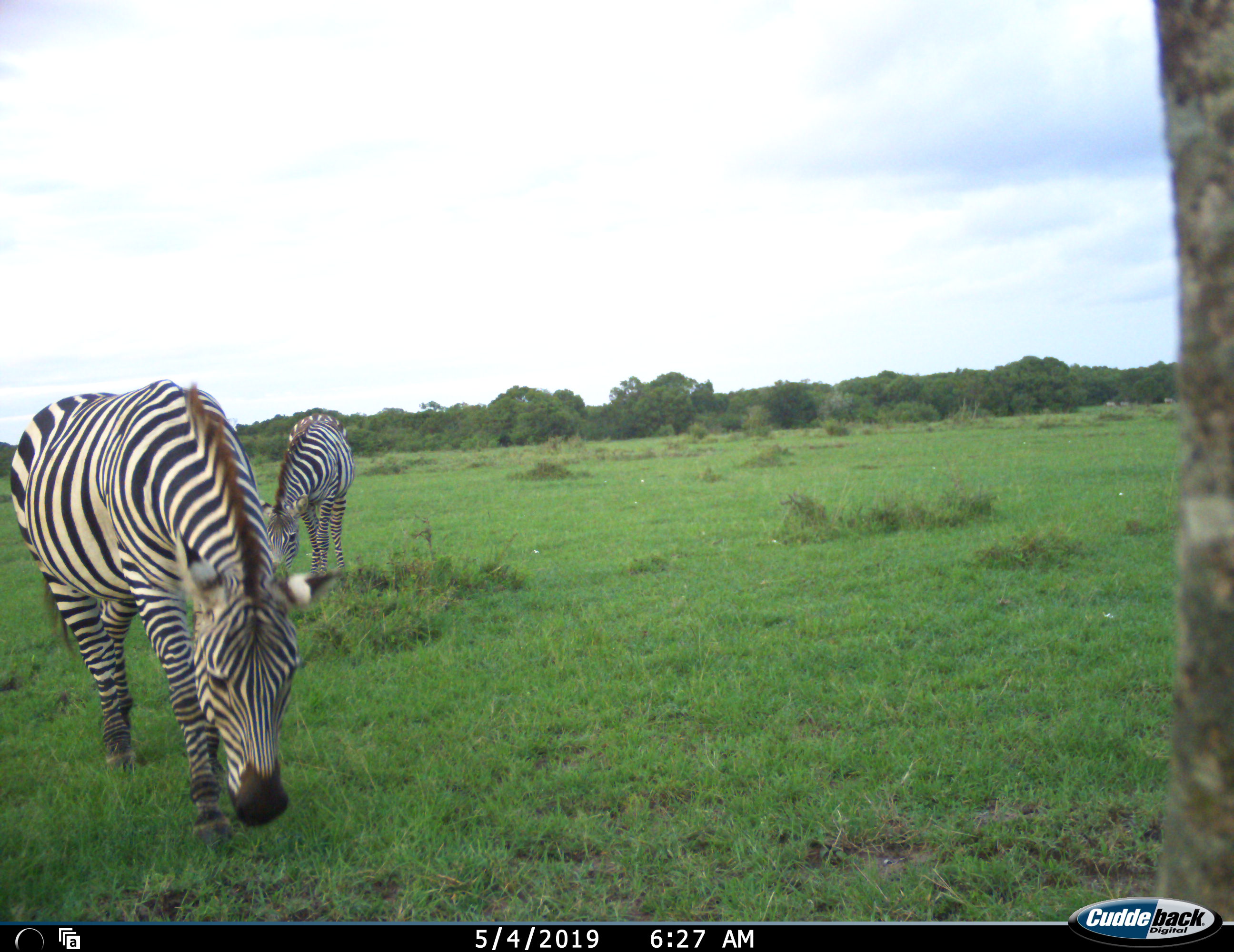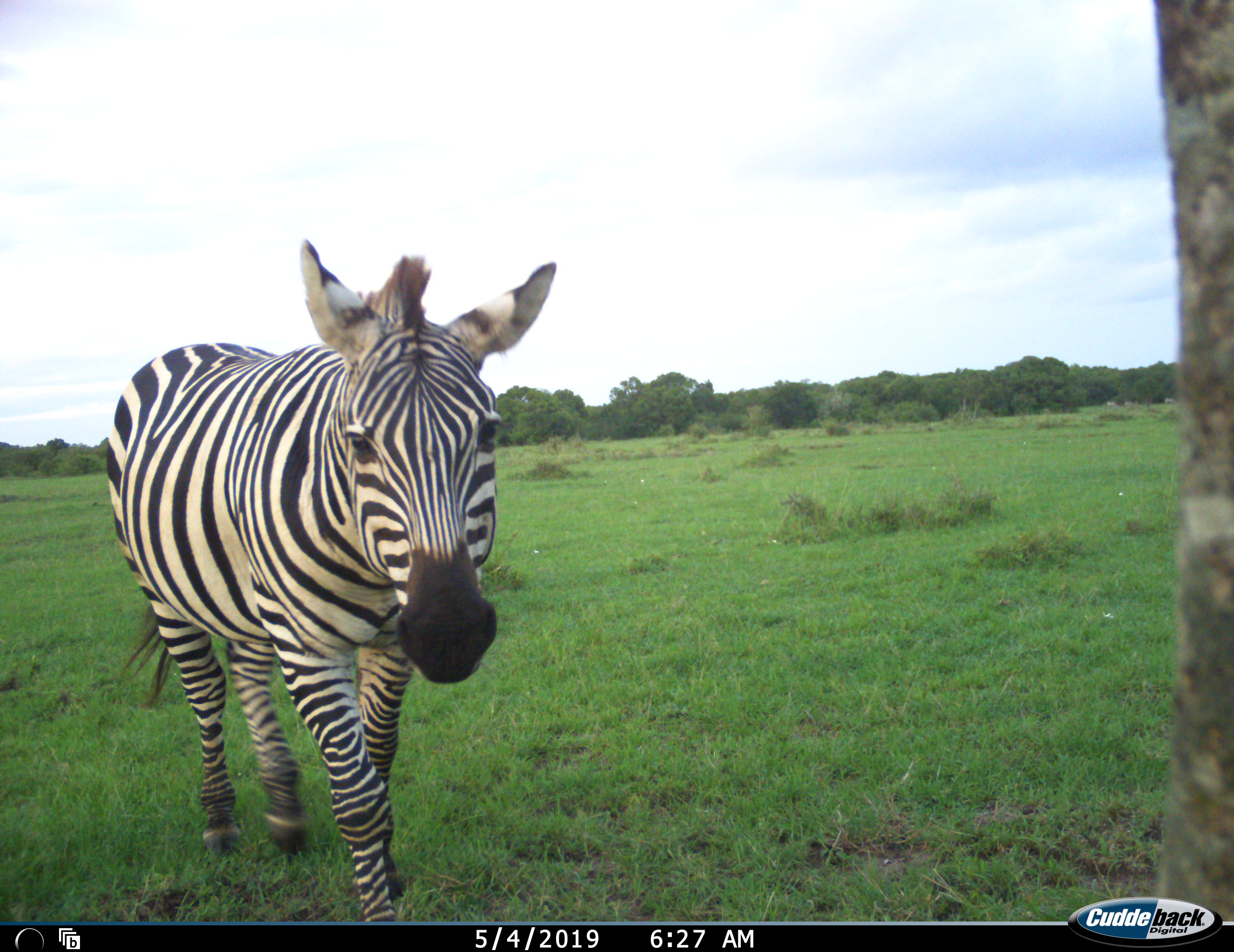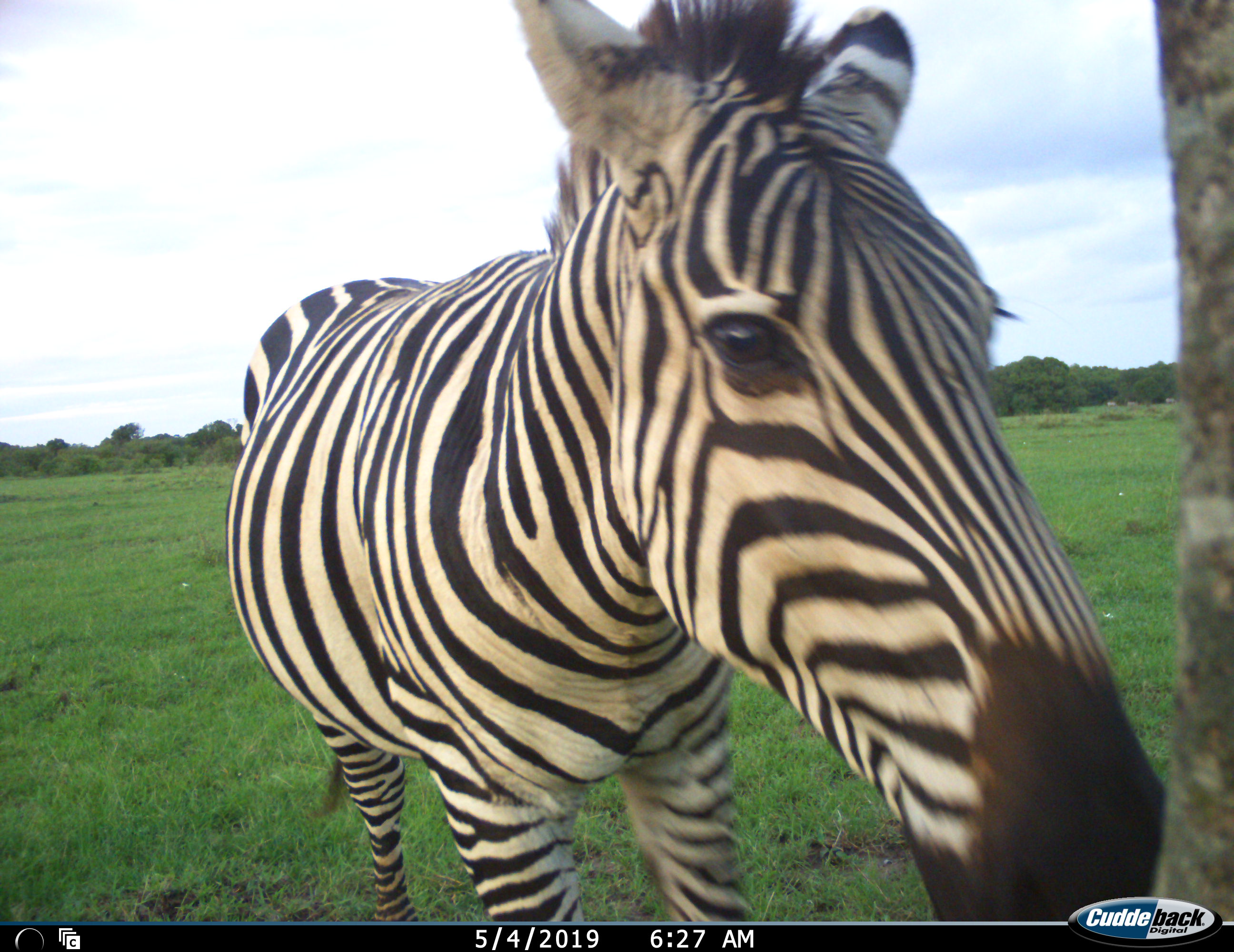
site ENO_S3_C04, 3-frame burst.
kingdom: Animalia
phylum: Chordata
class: Mammalia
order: Perissodactyla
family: Equidae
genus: Equus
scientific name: Equus quagga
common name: plains zebra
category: zebraplains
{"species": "zebraplains (plains zebra) (Equus quagga)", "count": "2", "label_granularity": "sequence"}